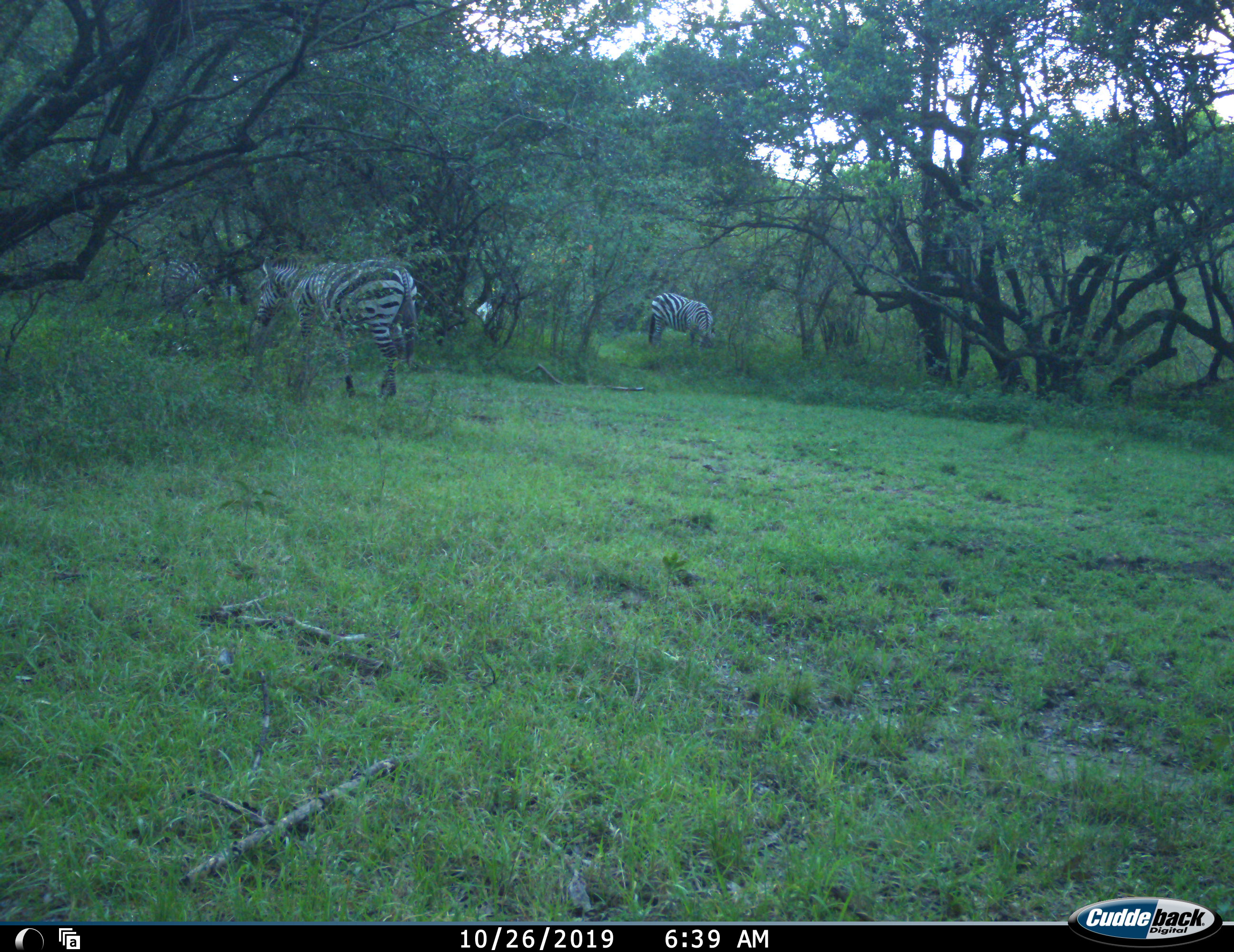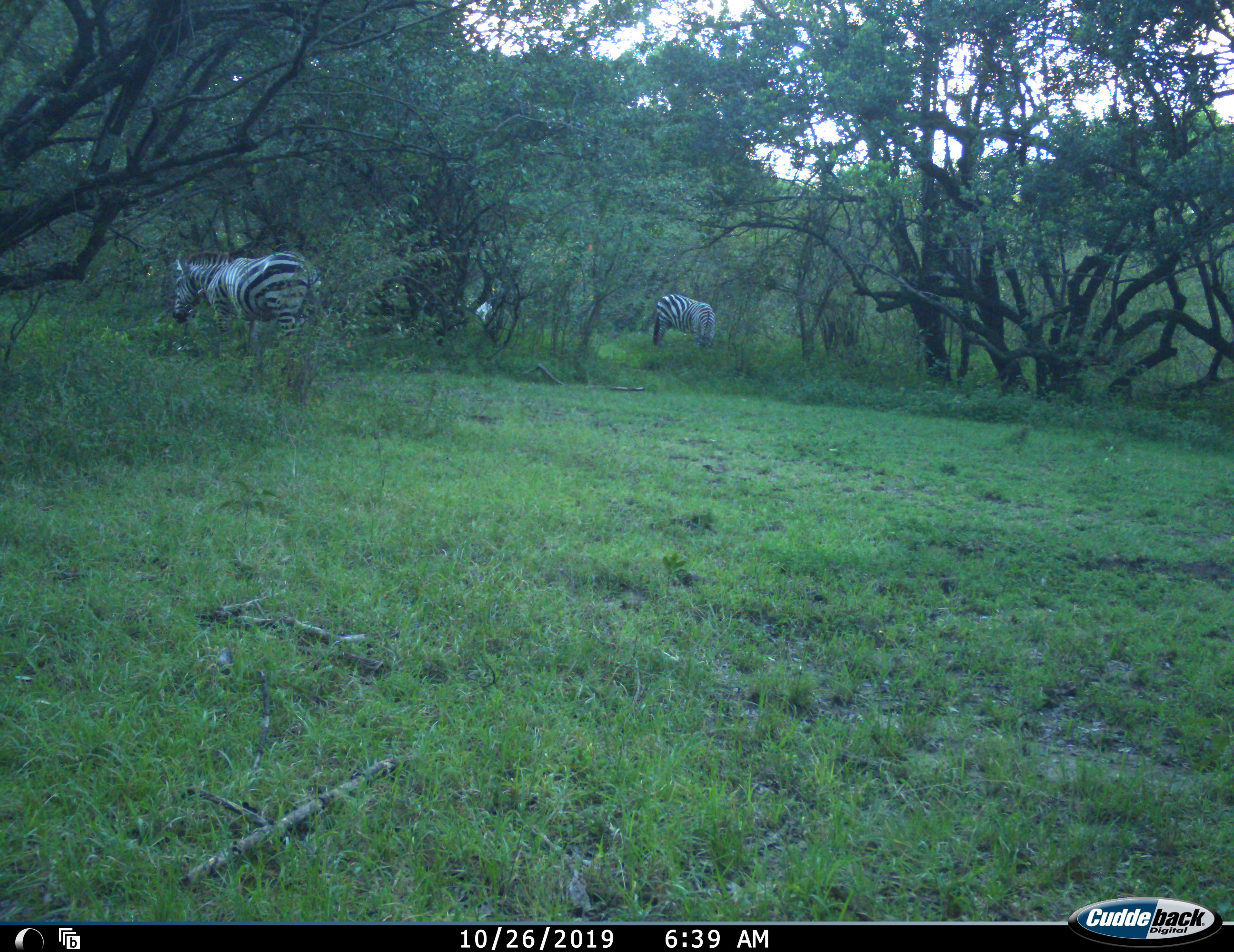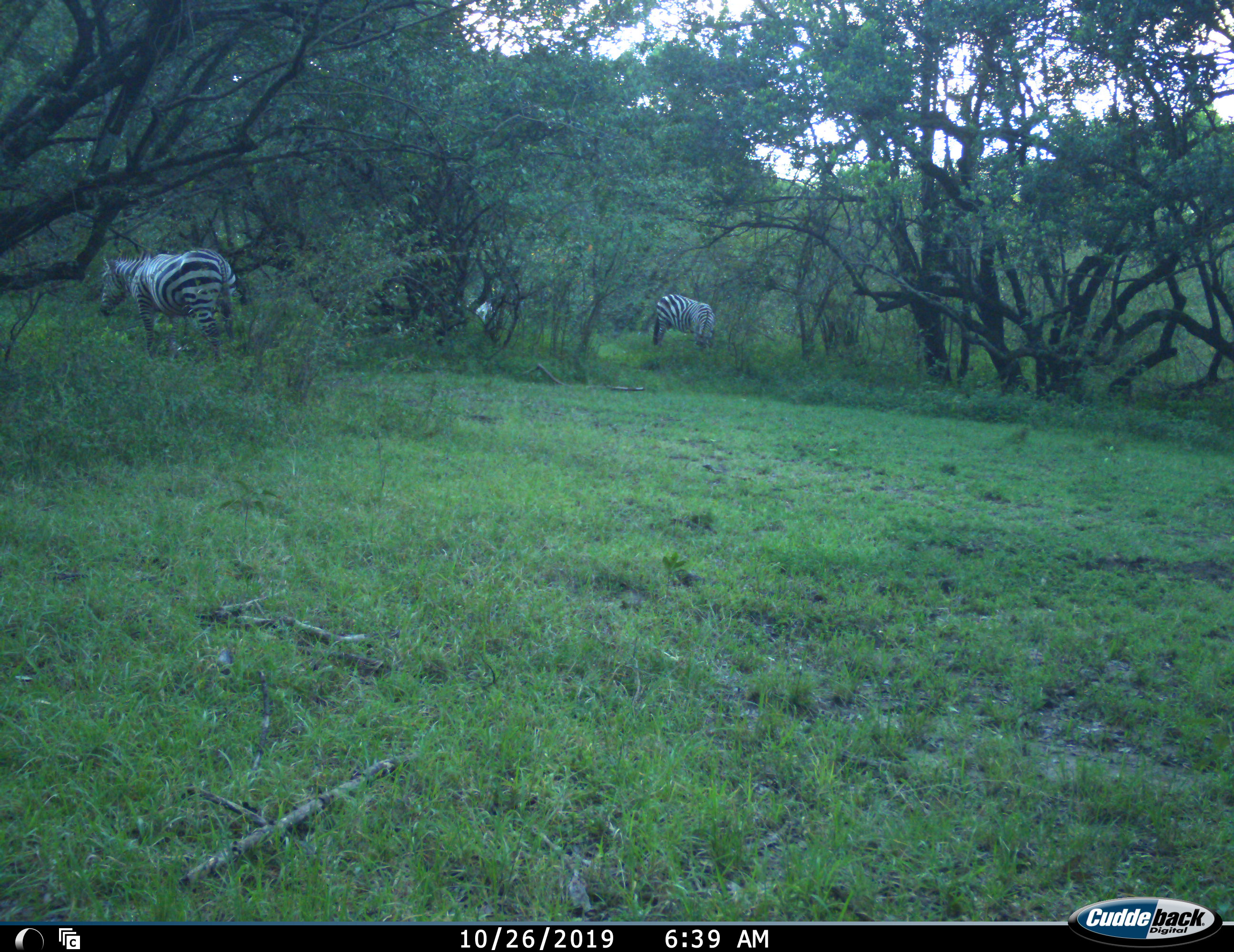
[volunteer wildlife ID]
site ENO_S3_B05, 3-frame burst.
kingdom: Animalia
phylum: Chordata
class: Mammalia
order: Perissodactyla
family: Equidae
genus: Equus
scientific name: Equus quagga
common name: plains zebra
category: zebraplains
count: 3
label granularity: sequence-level